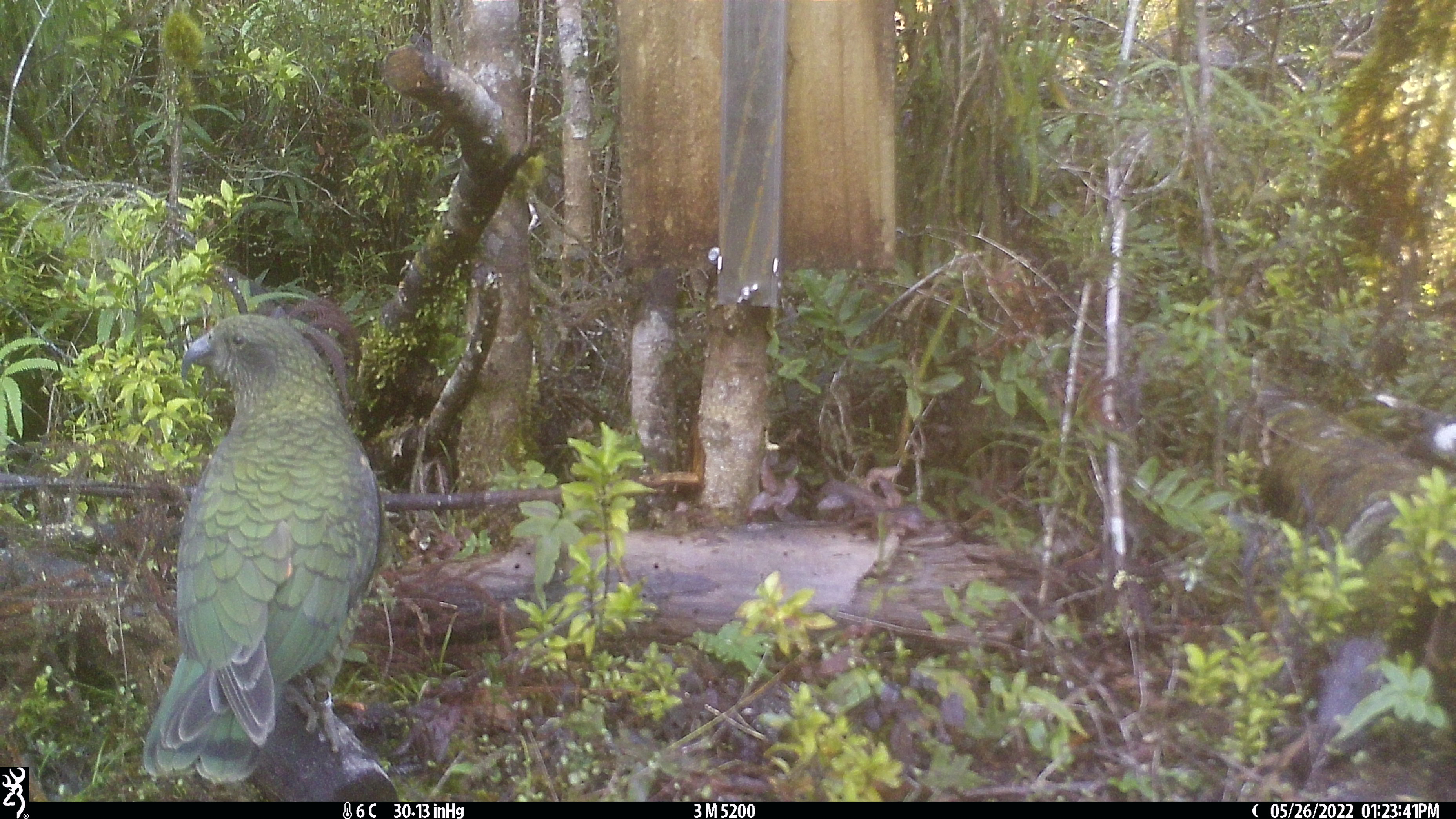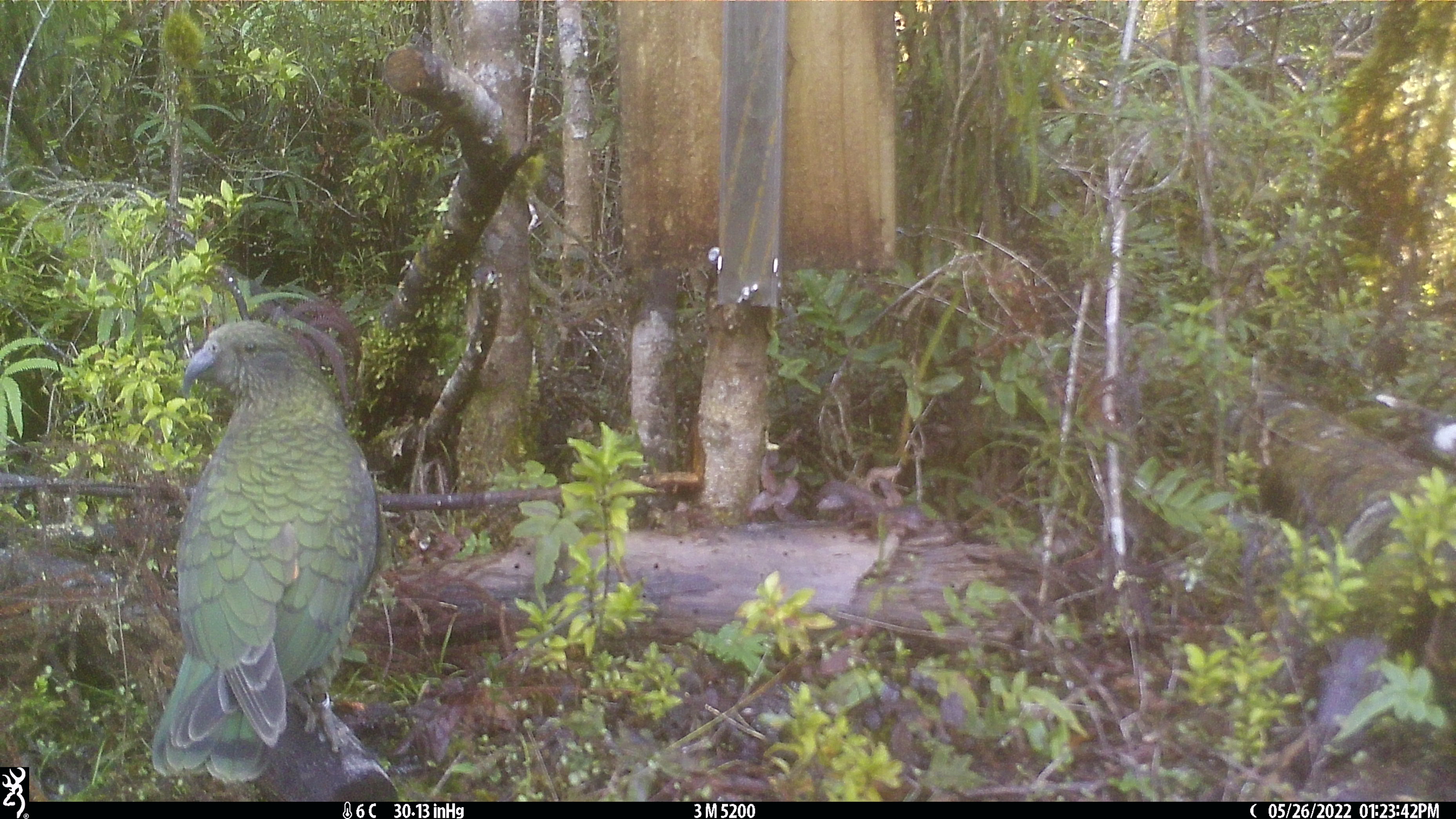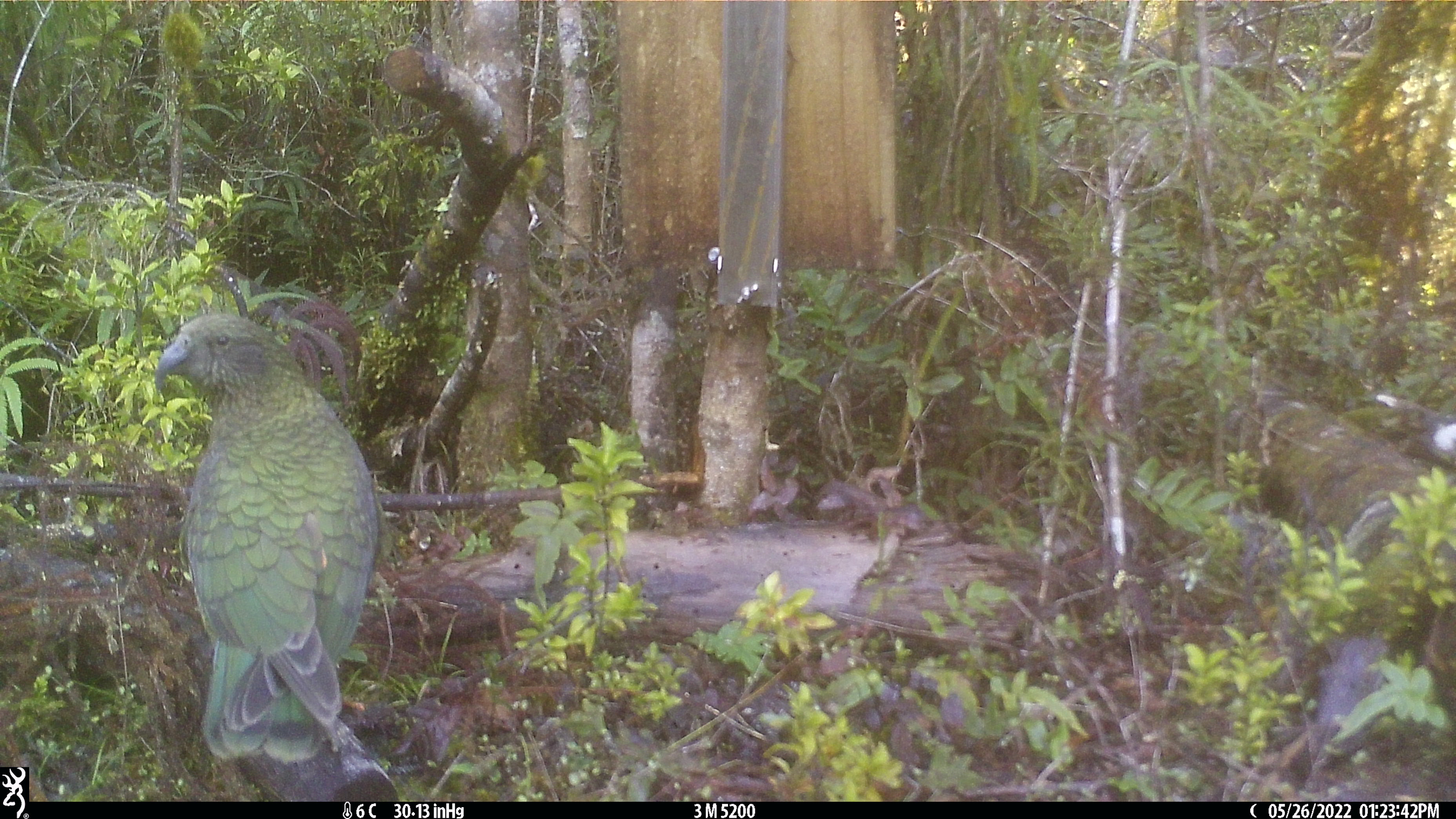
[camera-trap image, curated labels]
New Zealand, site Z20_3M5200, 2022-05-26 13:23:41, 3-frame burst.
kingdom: Animalia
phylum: Chordata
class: Aves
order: Psittaciformes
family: Strigopidae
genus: Nestor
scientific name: Nestor notabilis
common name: kea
Kea (Nestor notabilis).